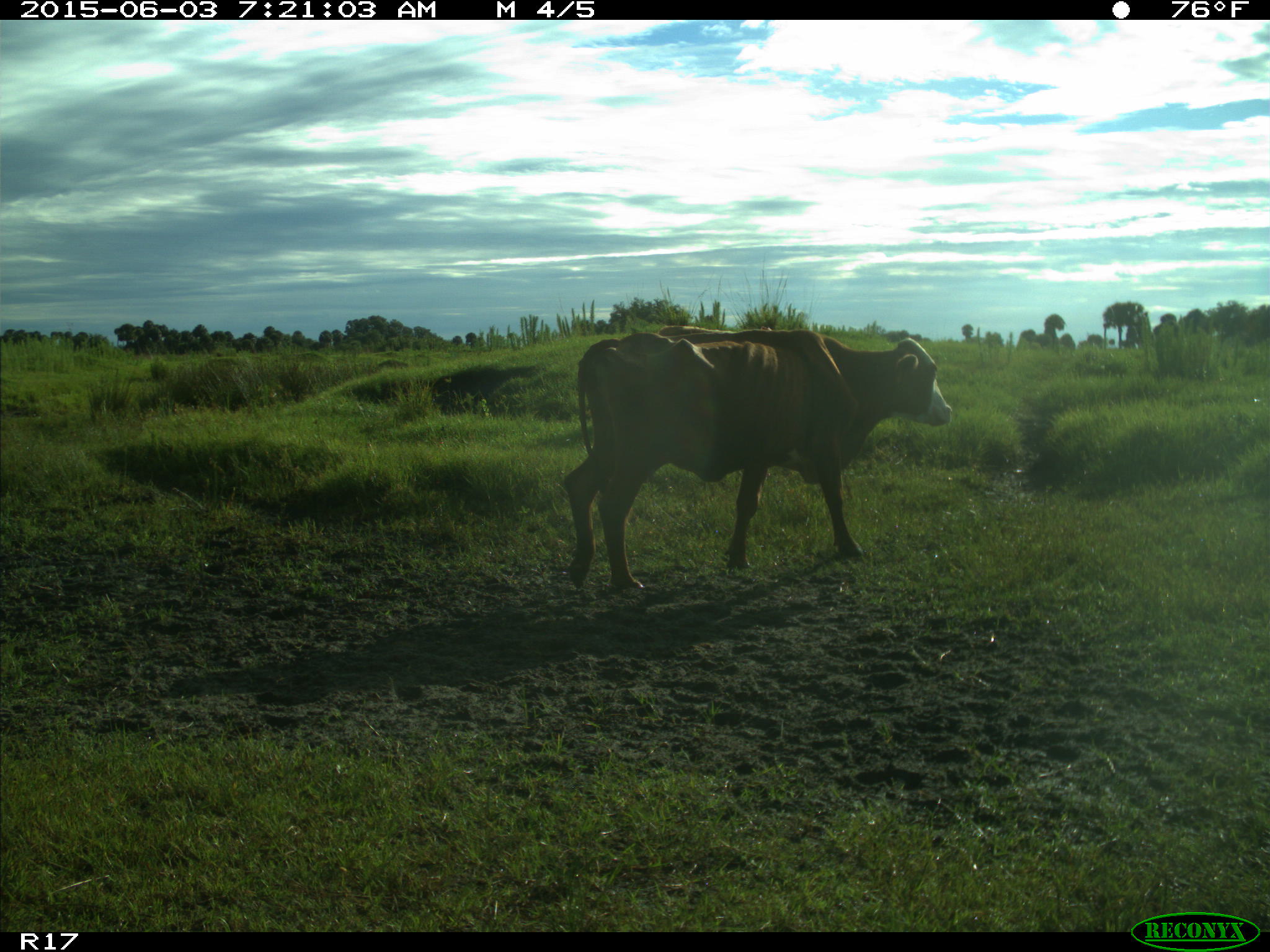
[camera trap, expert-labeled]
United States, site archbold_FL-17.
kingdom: Animalia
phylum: Chordata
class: Mammalia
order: Artiodactyla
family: Bovidae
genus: Bos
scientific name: Bos taurus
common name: domestic cow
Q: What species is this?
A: Bos taurus (domestic cow).